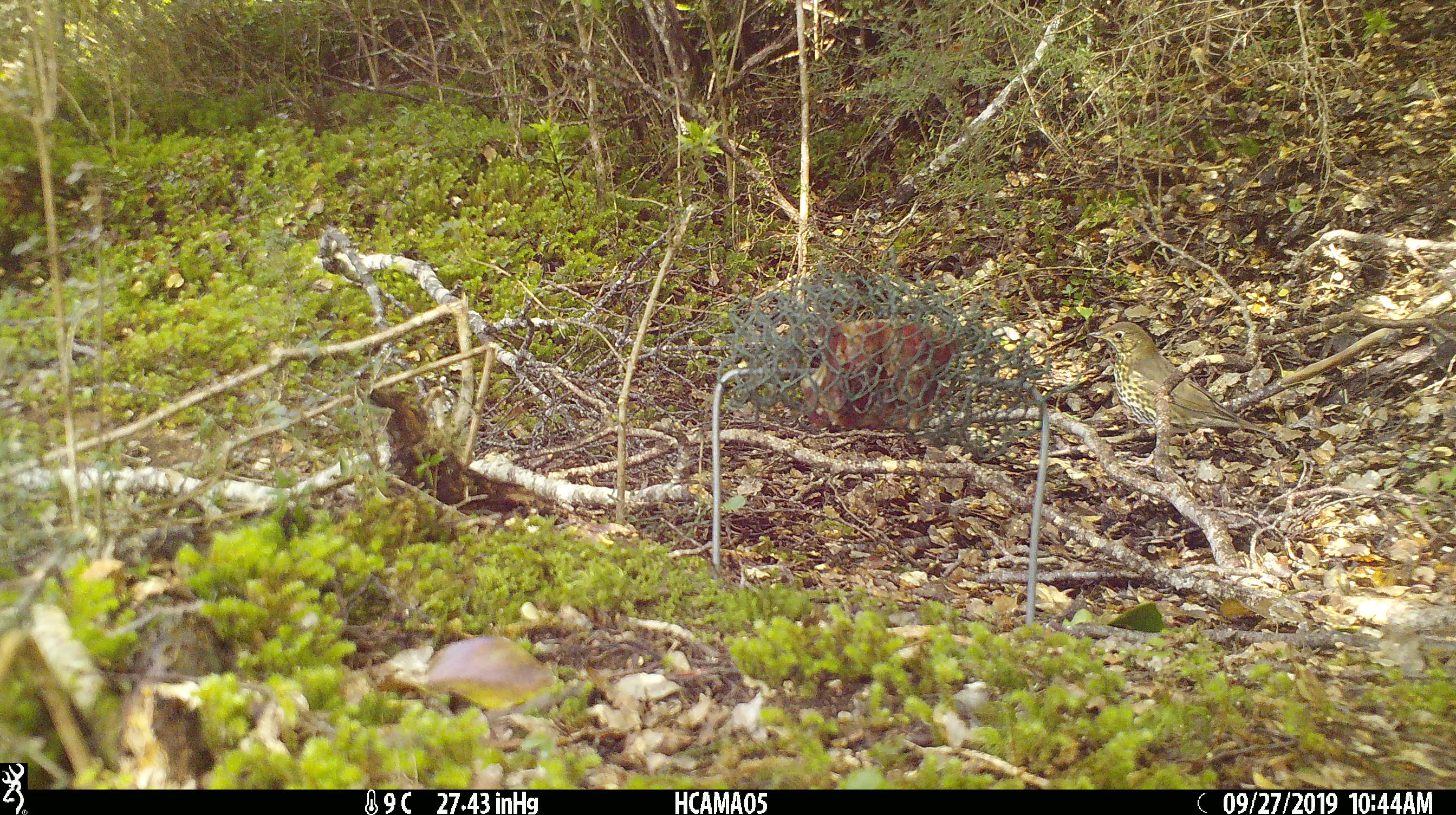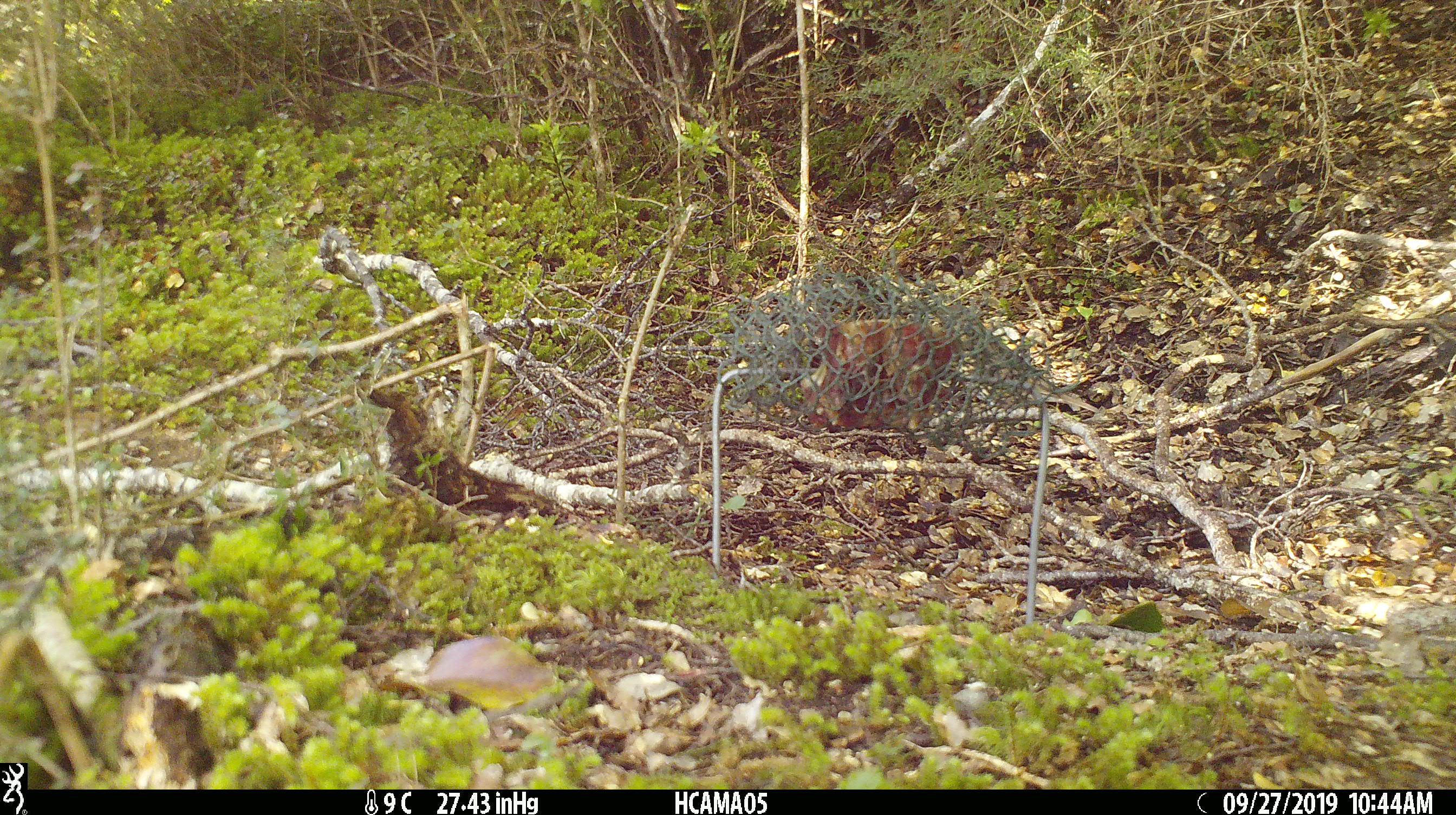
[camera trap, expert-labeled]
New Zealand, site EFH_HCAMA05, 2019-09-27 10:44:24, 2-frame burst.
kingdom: Animalia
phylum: Chordata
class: Aves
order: Passeriformes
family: Turdidae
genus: Turdus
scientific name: Turdus philomelos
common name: song thrush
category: thrush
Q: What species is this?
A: Thrush (song thrush) (Turdus philomelos).